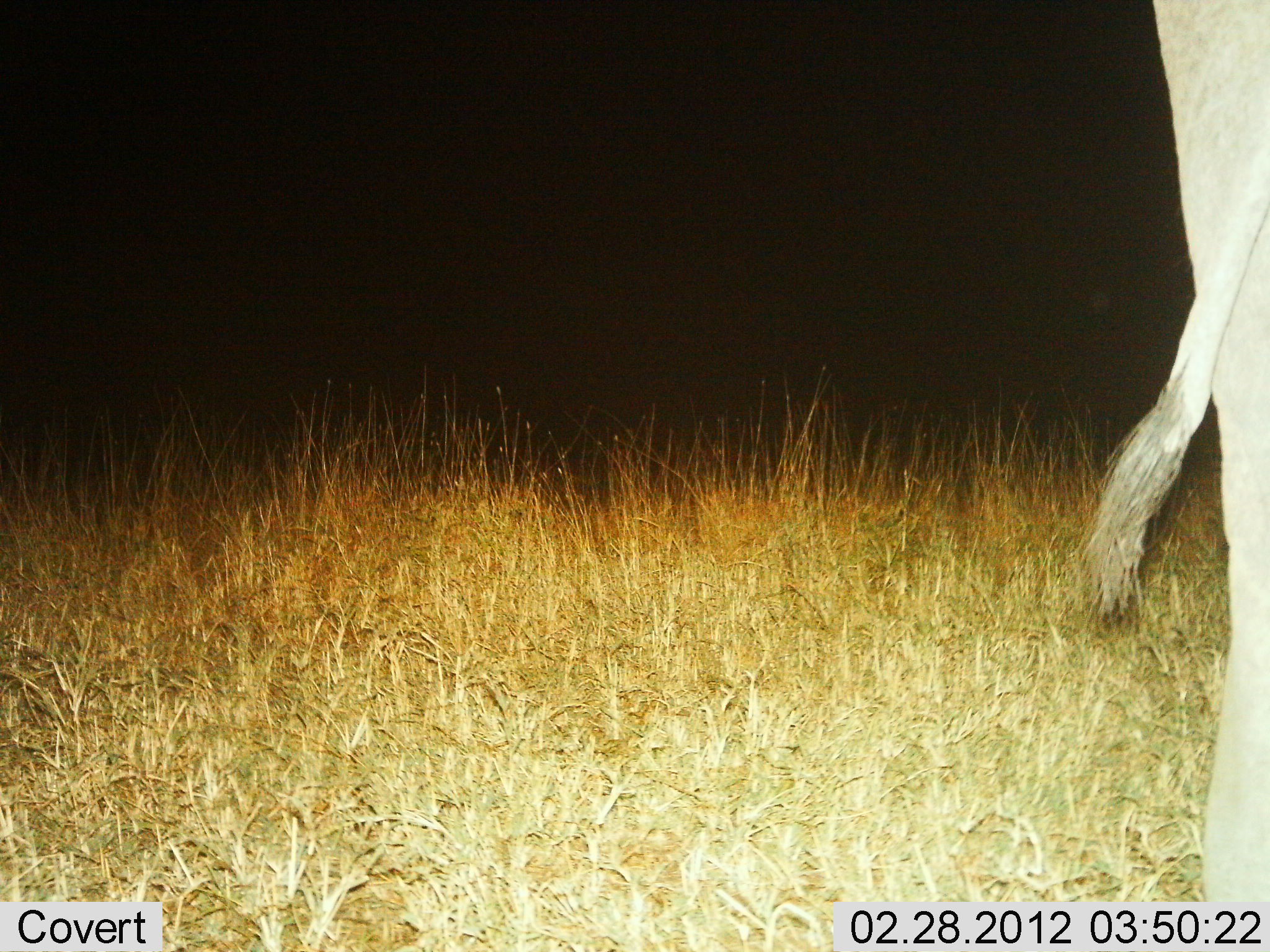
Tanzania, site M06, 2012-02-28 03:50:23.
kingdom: Animalia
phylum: Chordata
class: Mammalia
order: Proboscidea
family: Elephantidae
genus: Loxodonta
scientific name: Loxodonta africana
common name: african bush elephant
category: elephant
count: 1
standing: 82%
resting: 0%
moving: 18%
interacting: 0%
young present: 0%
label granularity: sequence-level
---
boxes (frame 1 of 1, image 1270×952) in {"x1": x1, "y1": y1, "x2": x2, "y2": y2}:
animal: {"x1": 1081, "y1": 2, "x2": 1269, "y2": 904}